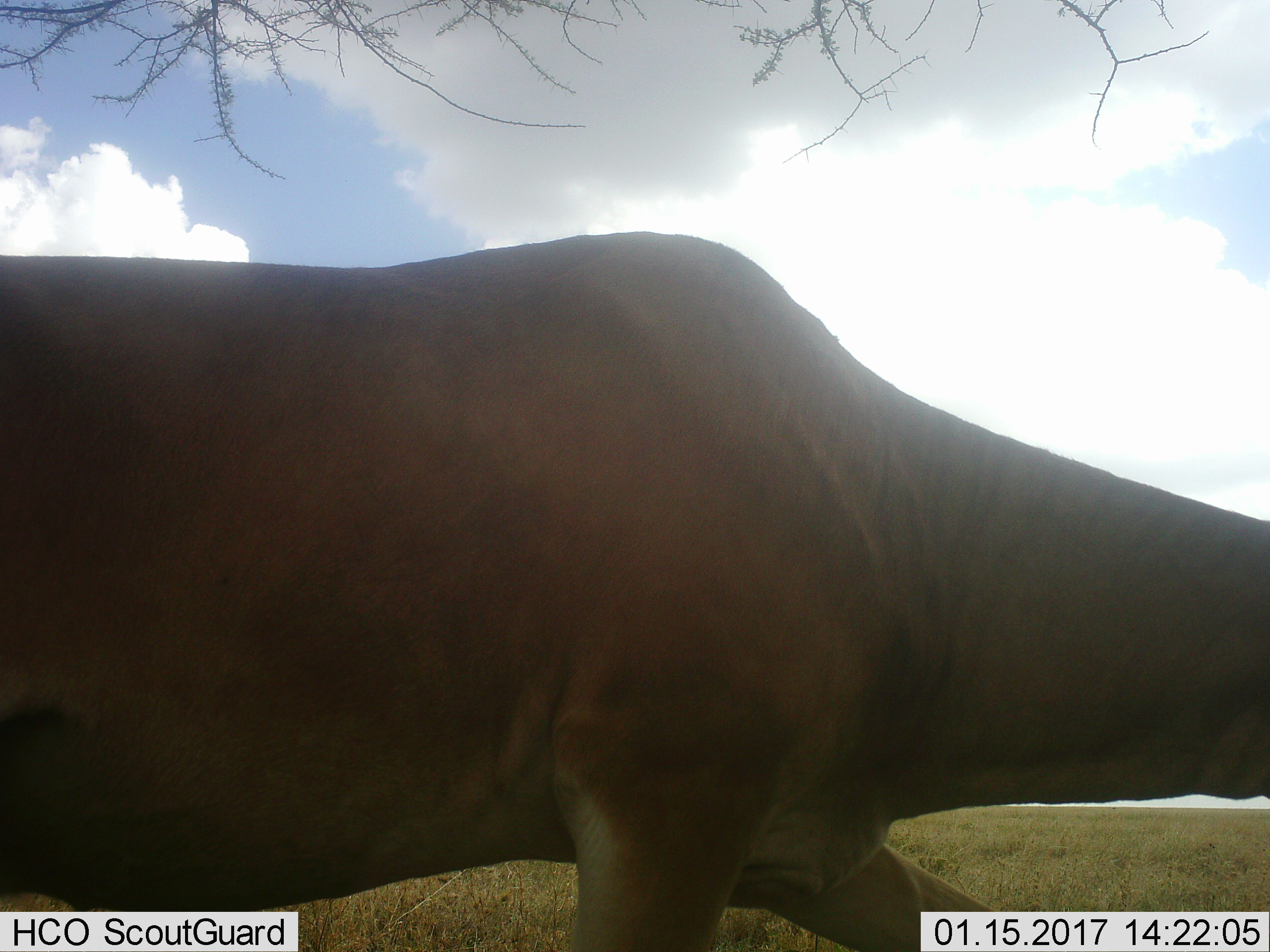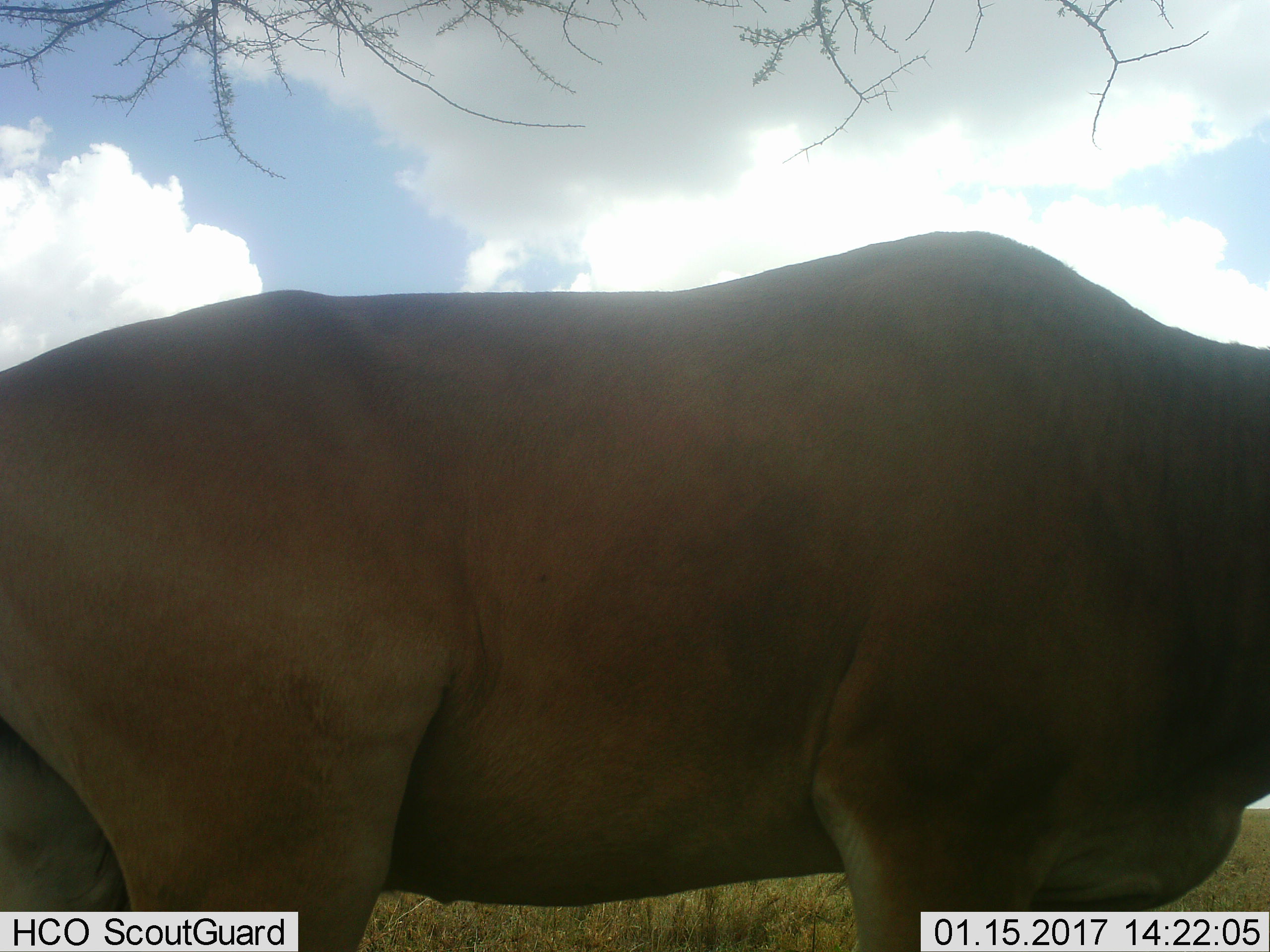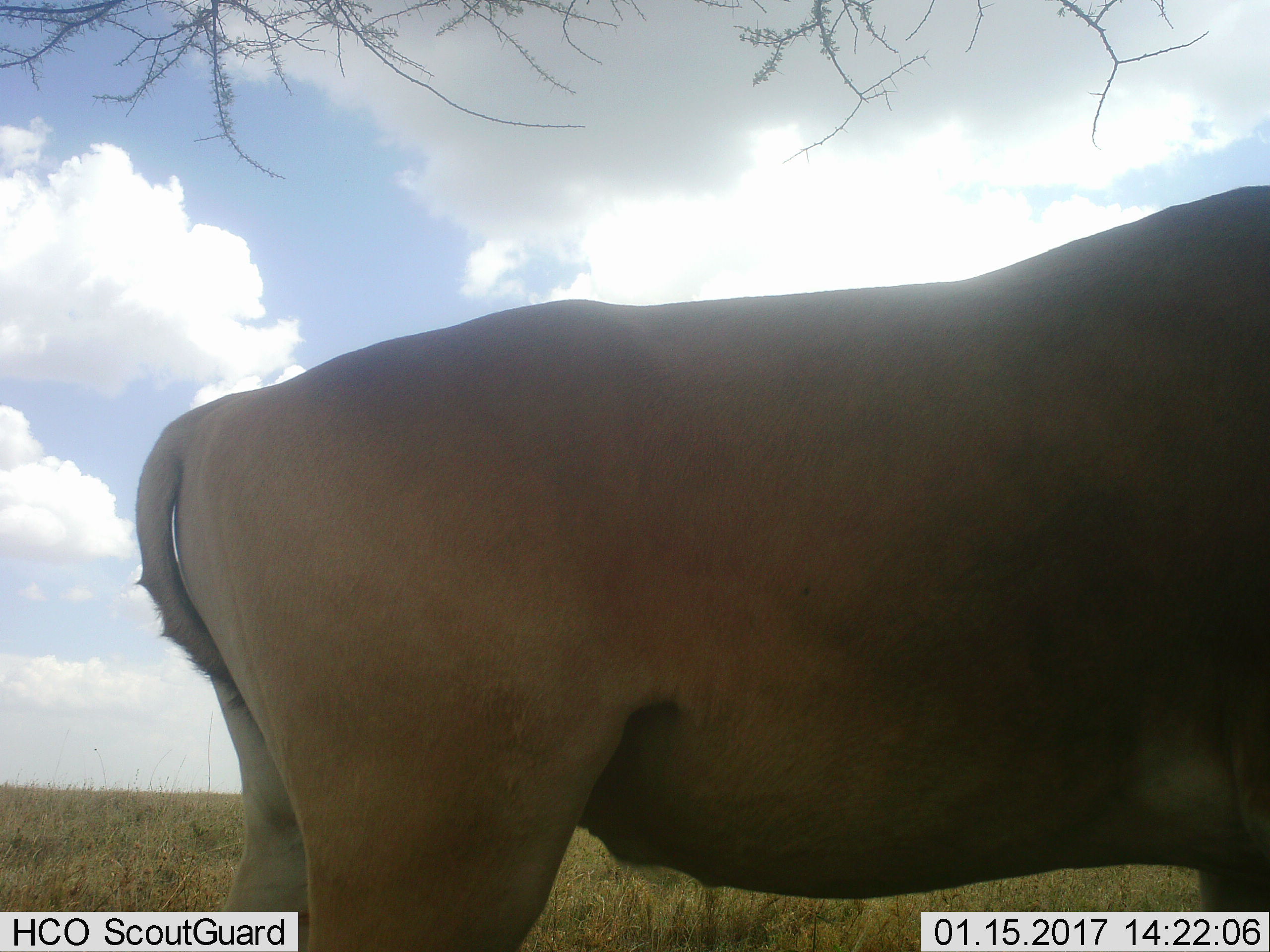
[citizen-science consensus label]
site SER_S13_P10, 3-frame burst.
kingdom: Animalia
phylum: Chordata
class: Mammalia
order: Artiodactyla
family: Bovidae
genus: Alcelaphus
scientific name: Alcelaphus buselaphus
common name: hartebeest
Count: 1.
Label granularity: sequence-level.